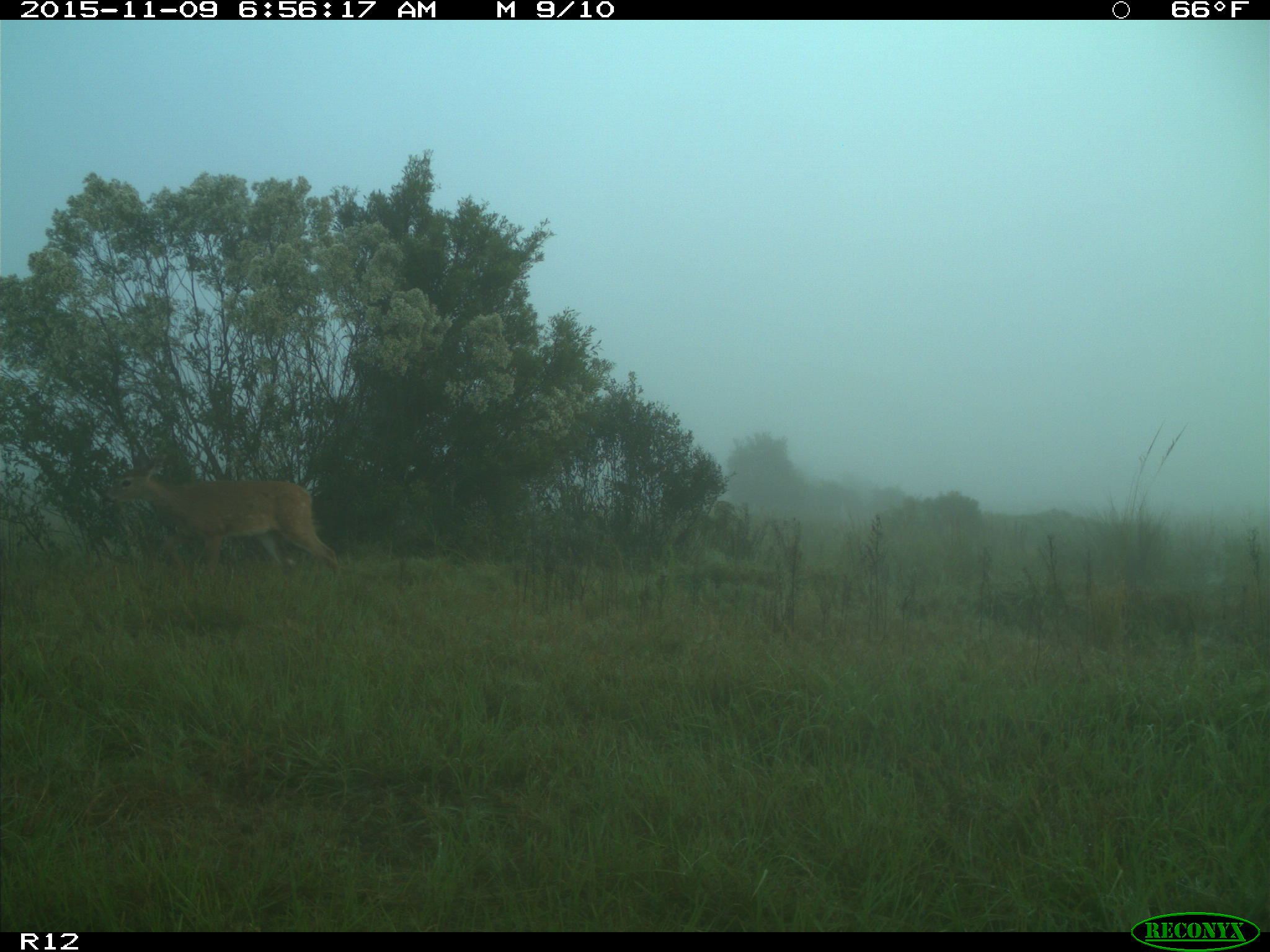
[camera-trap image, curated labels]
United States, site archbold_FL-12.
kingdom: Animalia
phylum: Chordata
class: Mammalia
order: Artiodactyla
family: Cervidae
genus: Odocoileus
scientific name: Odocoileus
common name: deer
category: unidentified deer